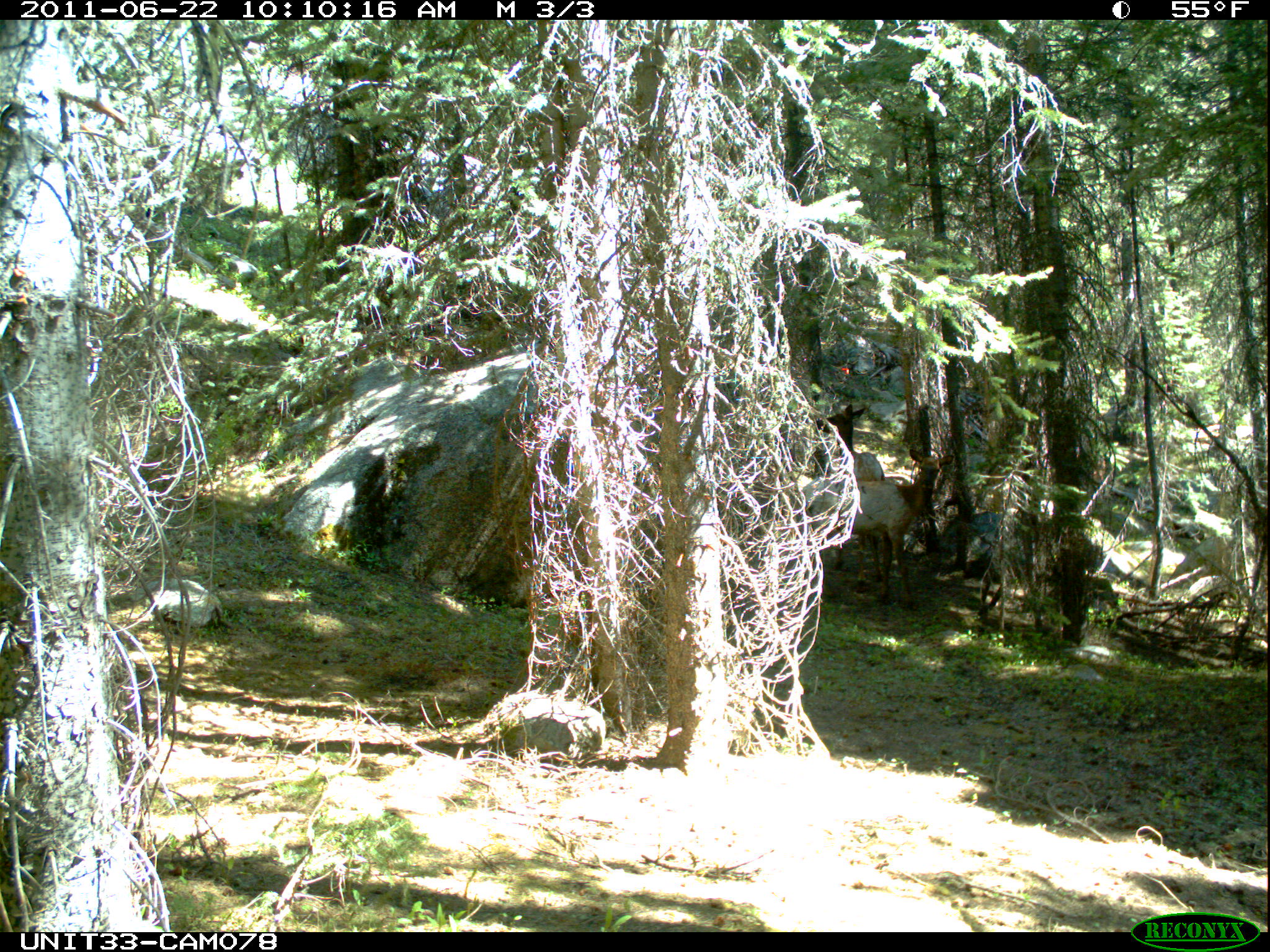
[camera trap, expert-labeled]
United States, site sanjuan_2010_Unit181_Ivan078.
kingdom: Animalia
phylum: Chordata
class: Mammalia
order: Artiodactyla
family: Cervidae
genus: Cervus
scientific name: Cervus elaphus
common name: red deer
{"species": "Cervus elaphus (red deer)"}